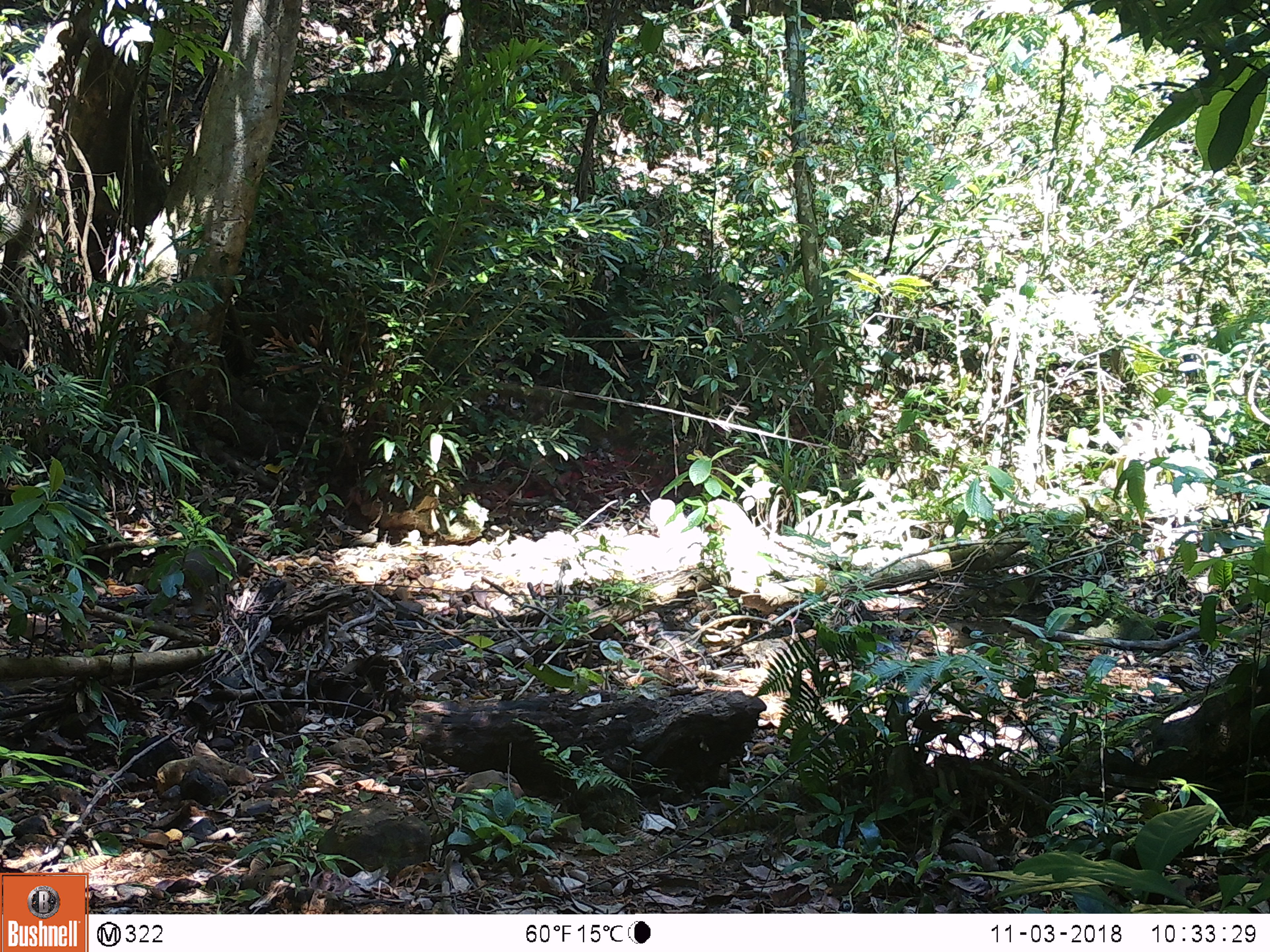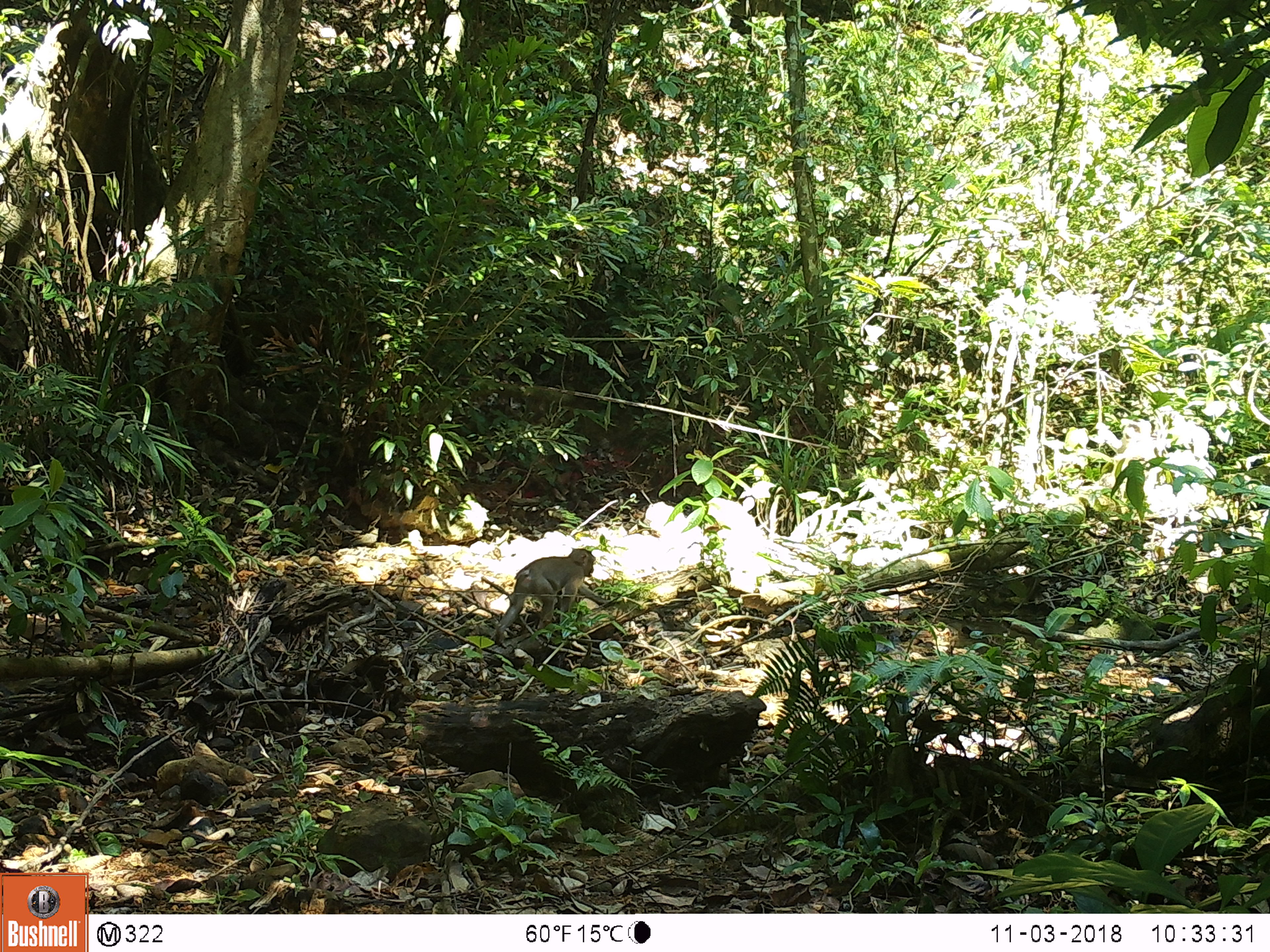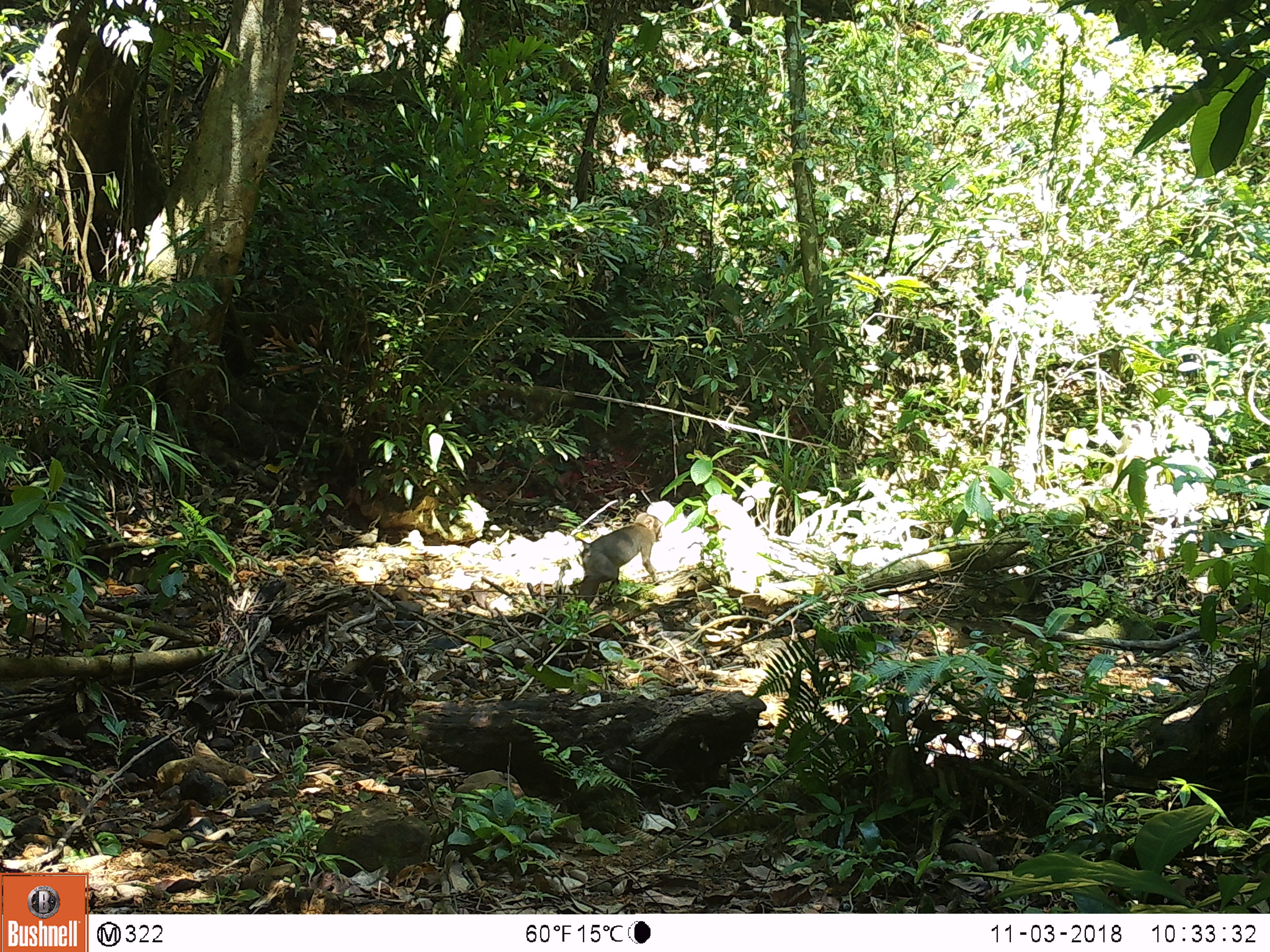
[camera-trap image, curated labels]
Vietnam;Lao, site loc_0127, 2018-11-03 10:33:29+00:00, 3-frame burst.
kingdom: Animalia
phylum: Chordata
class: Mammalia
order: Primates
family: Cercopithecidae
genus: Macaca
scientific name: Macaca nemestrina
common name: pig-tailed macaque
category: pig tailed macaque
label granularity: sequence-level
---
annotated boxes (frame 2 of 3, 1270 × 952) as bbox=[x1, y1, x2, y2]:
pig tailed macaque: bbox=[495, 548, 605, 645]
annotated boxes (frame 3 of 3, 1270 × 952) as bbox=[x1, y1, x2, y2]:
pig tailed macaque: bbox=[579, 512, 664, 606]